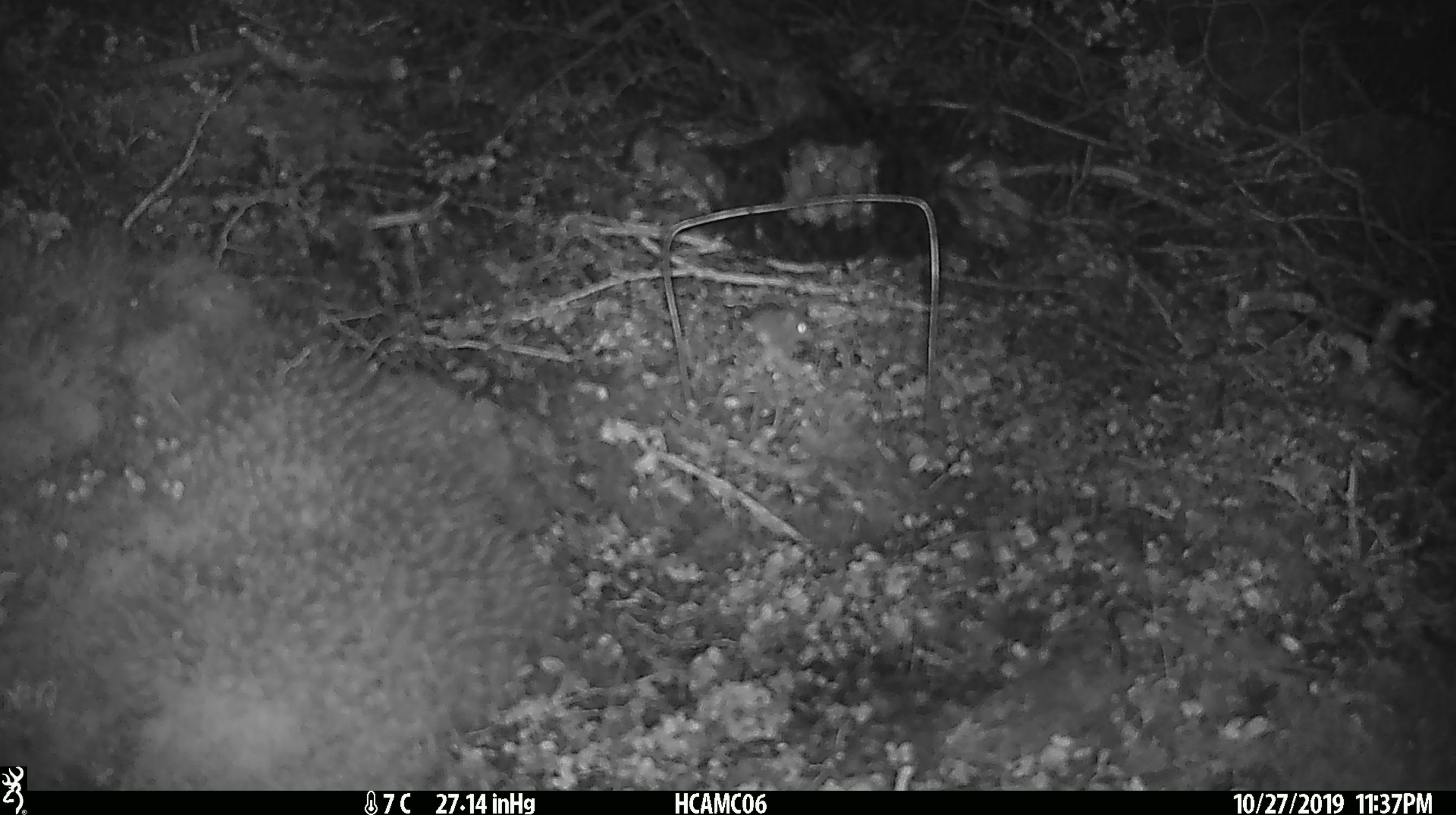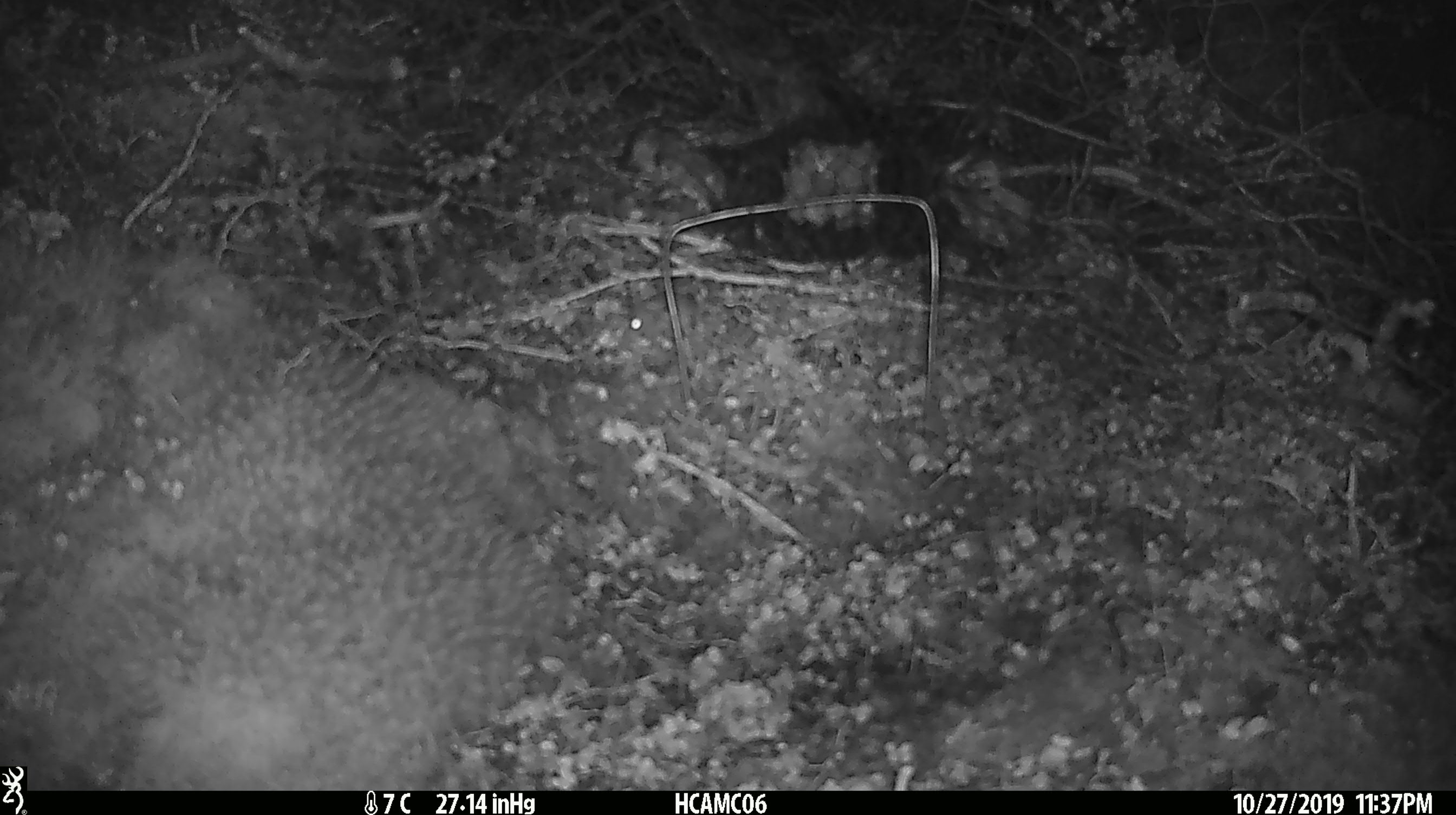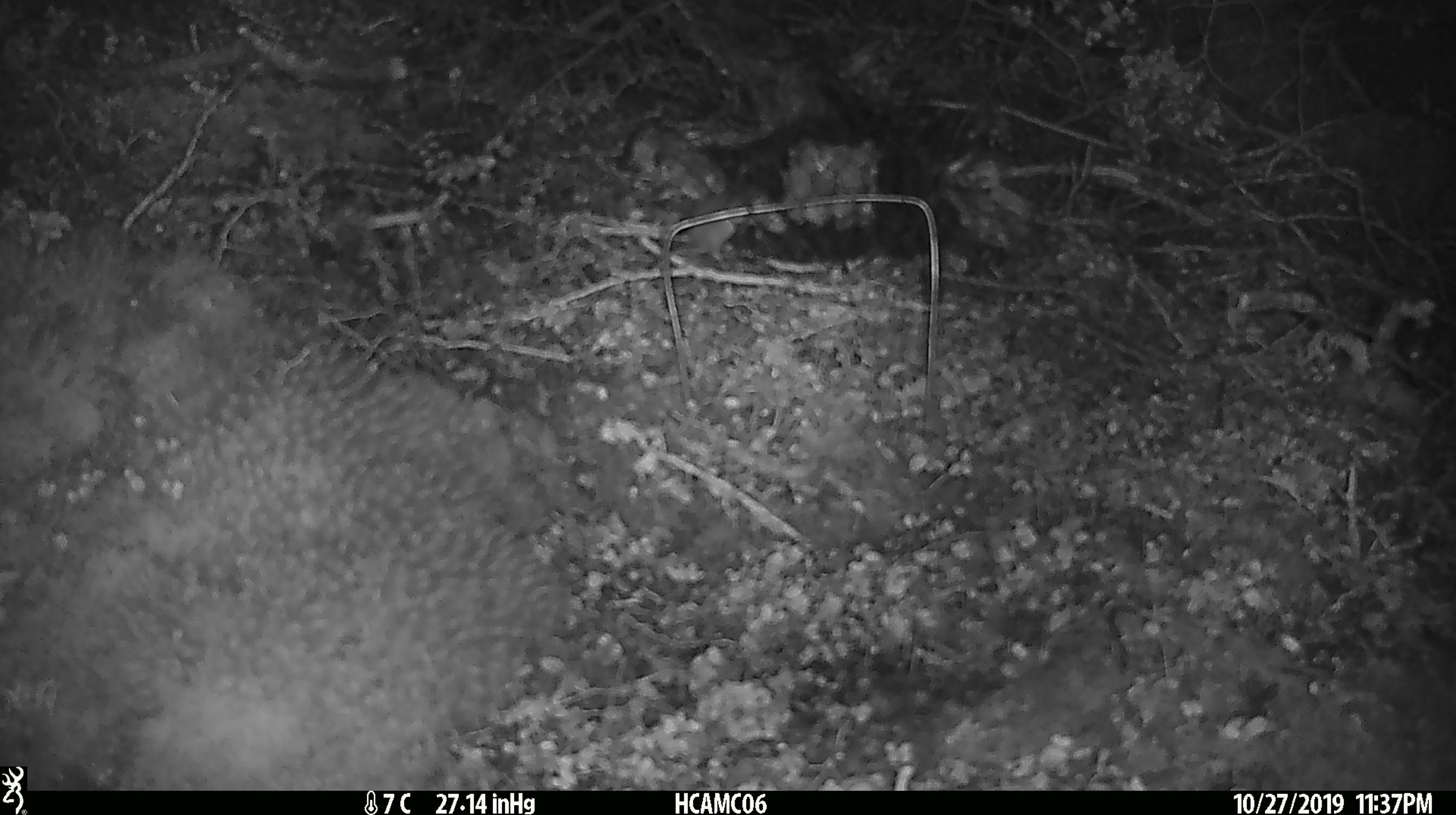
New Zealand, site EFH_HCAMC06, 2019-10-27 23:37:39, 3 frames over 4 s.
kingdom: Animalia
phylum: Chordata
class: Mammalia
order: Rodentia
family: Muridae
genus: Mus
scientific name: Mus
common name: mouse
Mouse (Mus).